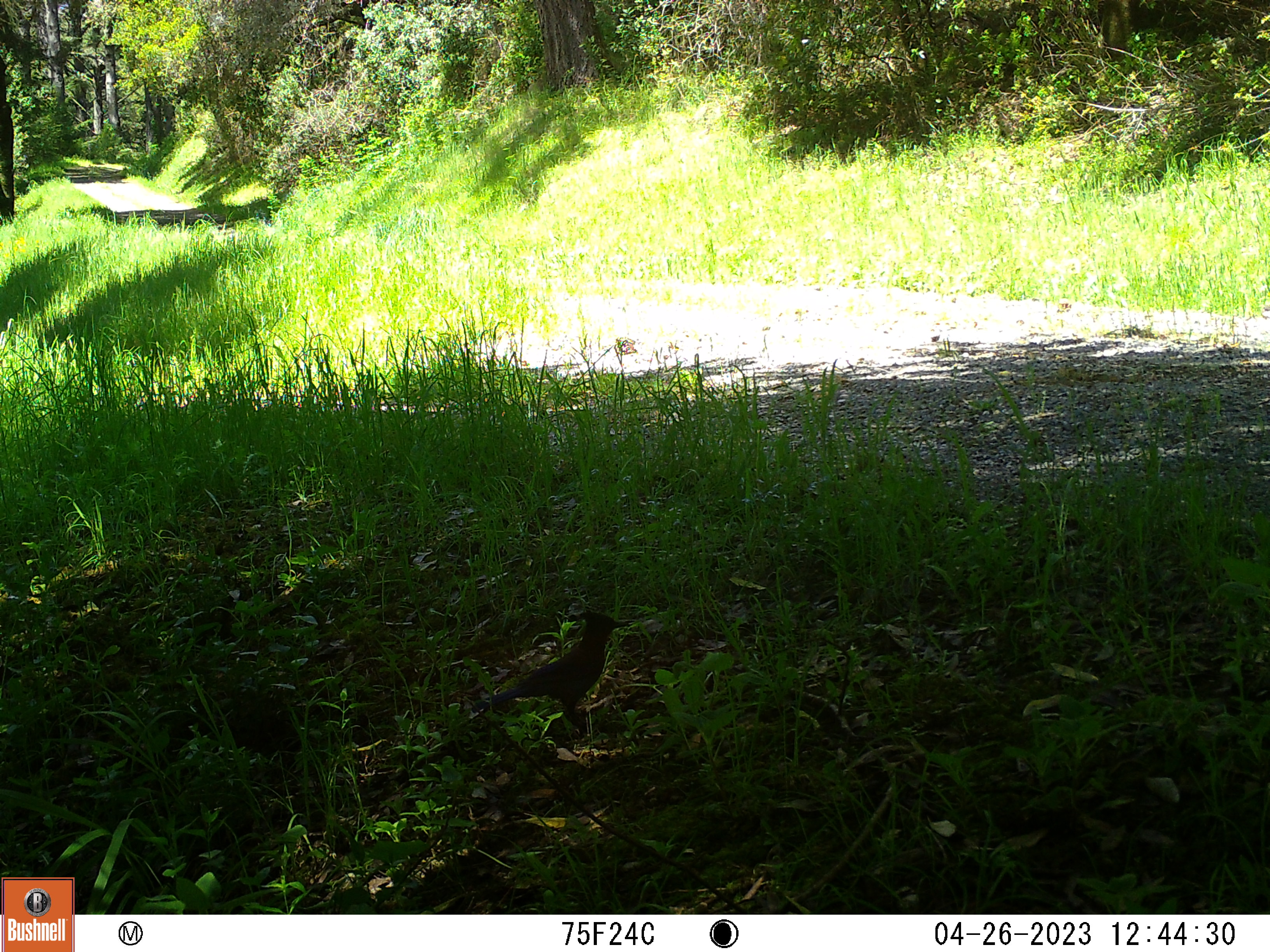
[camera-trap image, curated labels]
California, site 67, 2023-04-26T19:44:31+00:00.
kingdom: Animalia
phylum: Chordata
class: Aves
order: Passeriformes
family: Corvidae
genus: Cyanocitta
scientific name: Cyanocitta stelleri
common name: steller's jay